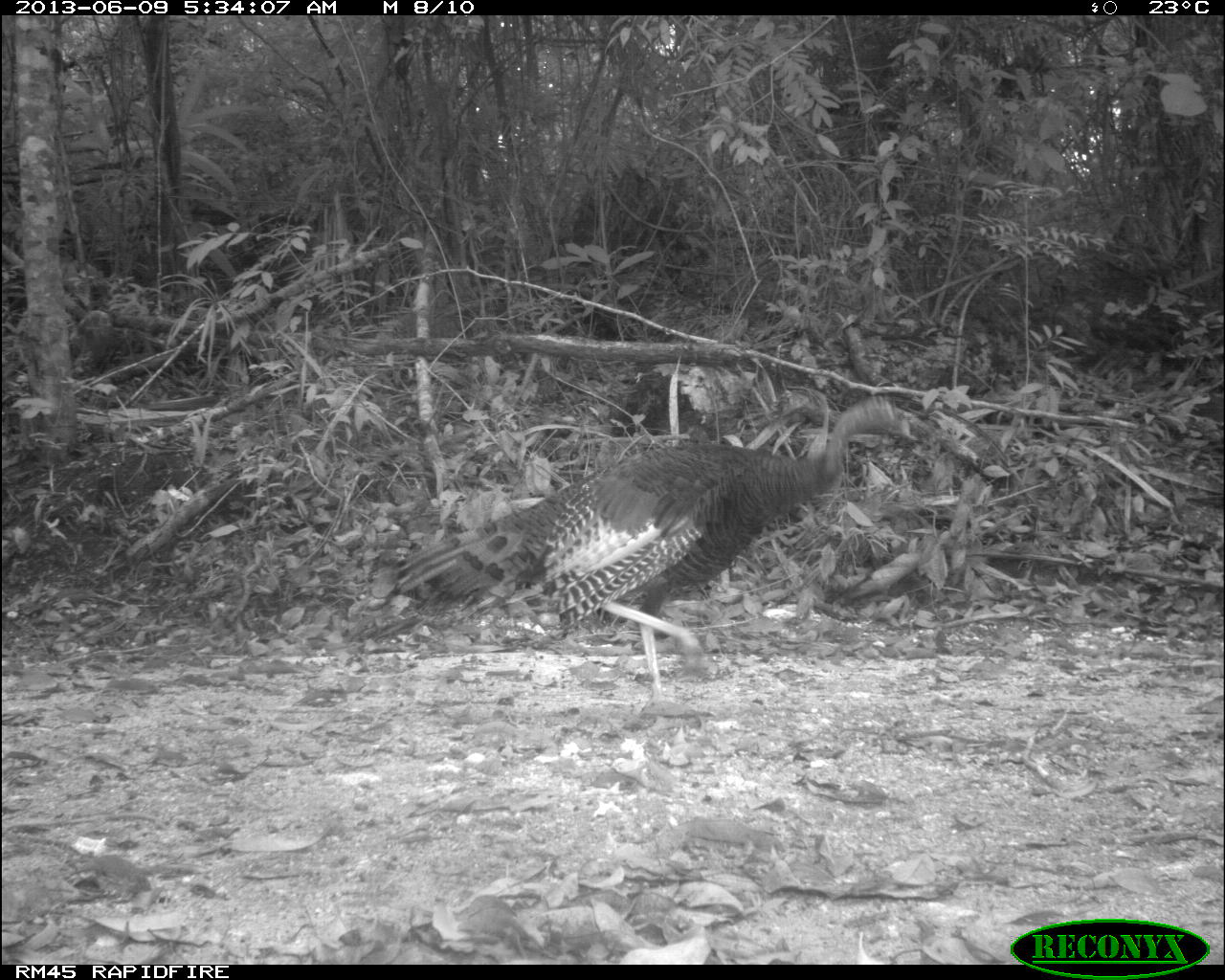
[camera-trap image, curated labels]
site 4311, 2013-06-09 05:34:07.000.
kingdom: Animalia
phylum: Chordata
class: Aves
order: Galliformes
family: Phasianidae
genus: Meleagris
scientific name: Meleagris ocellata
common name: ocellated turkey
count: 1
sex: male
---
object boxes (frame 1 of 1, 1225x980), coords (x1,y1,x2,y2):
meleagris ocellata: (393,393,911,679)